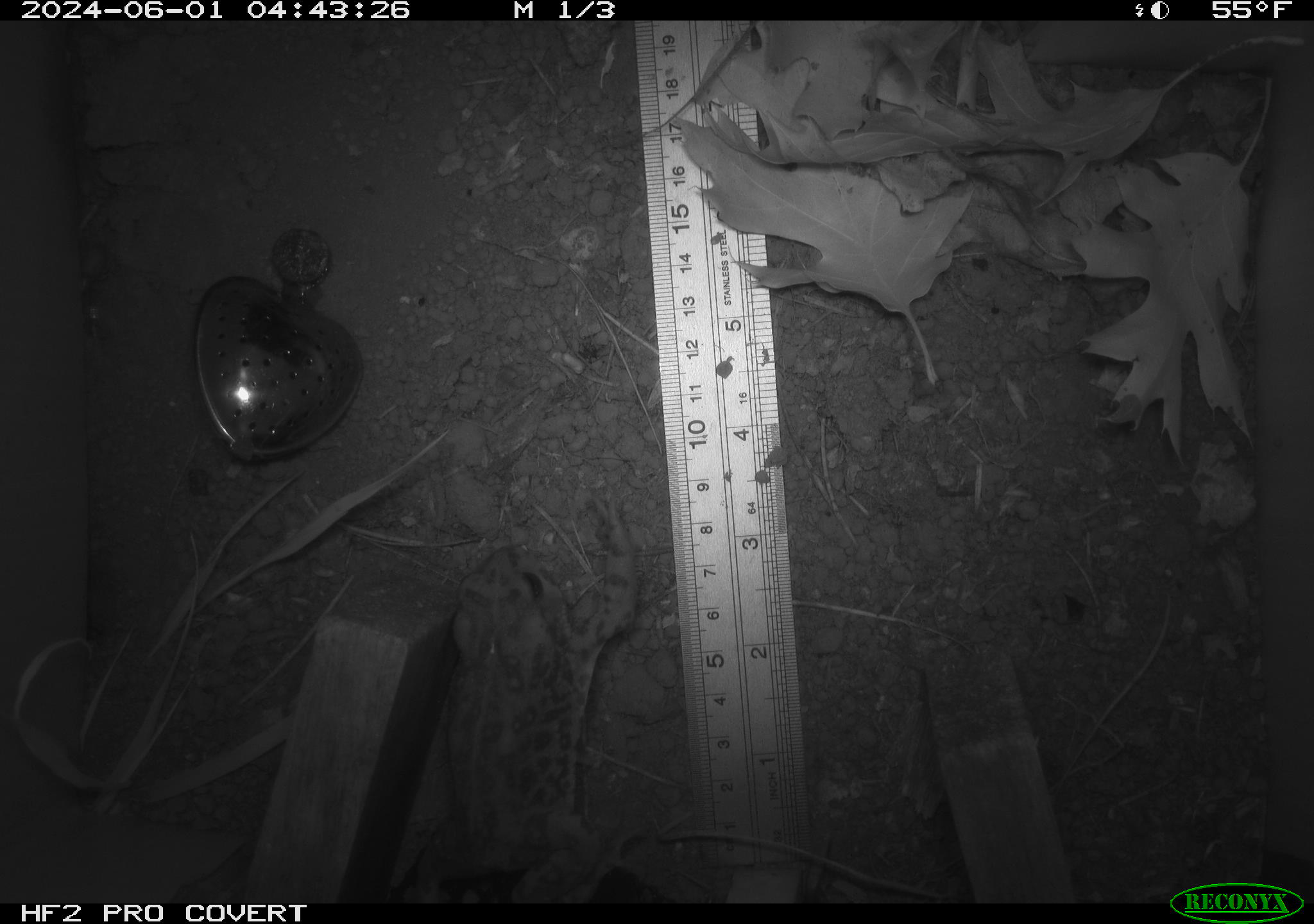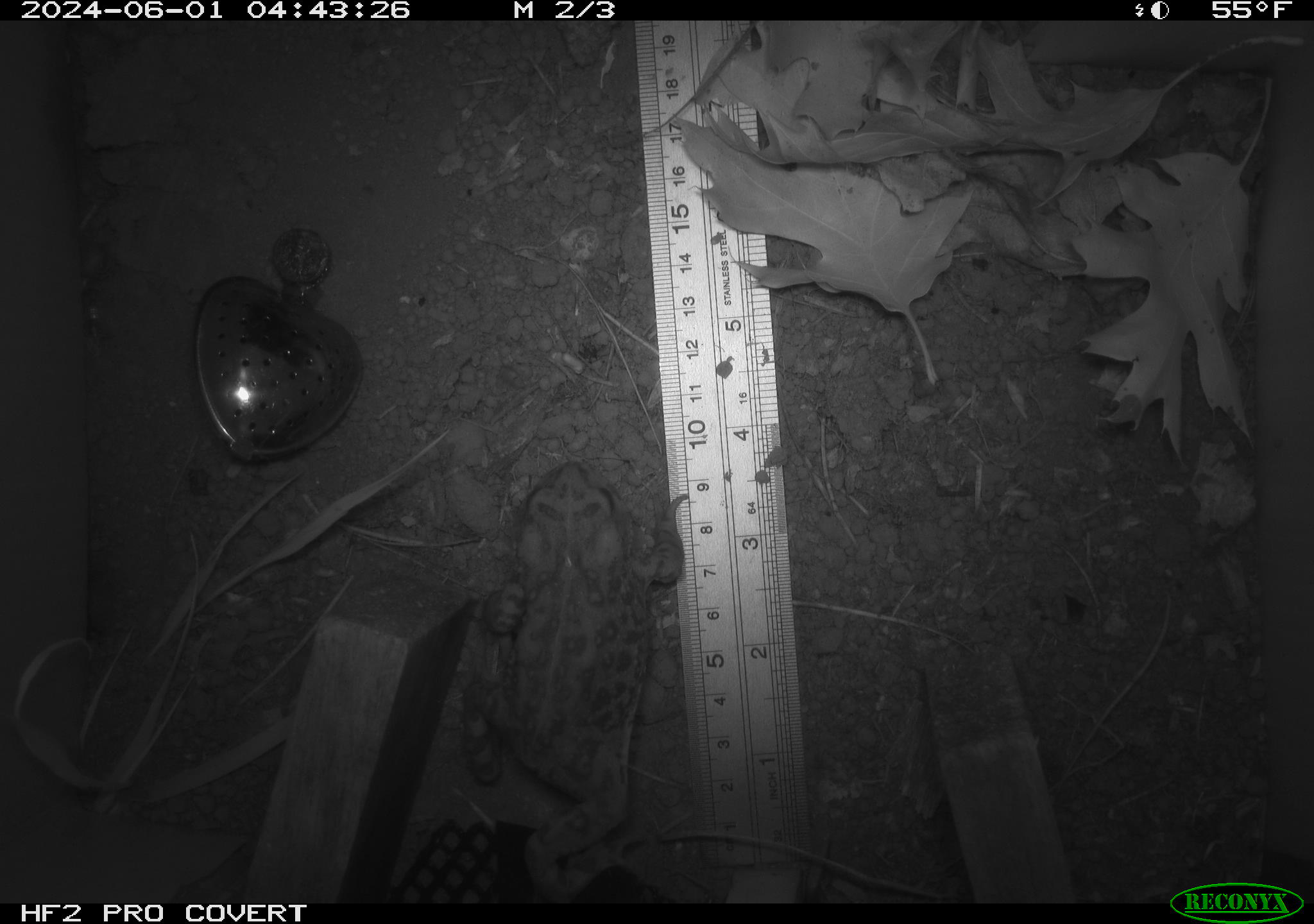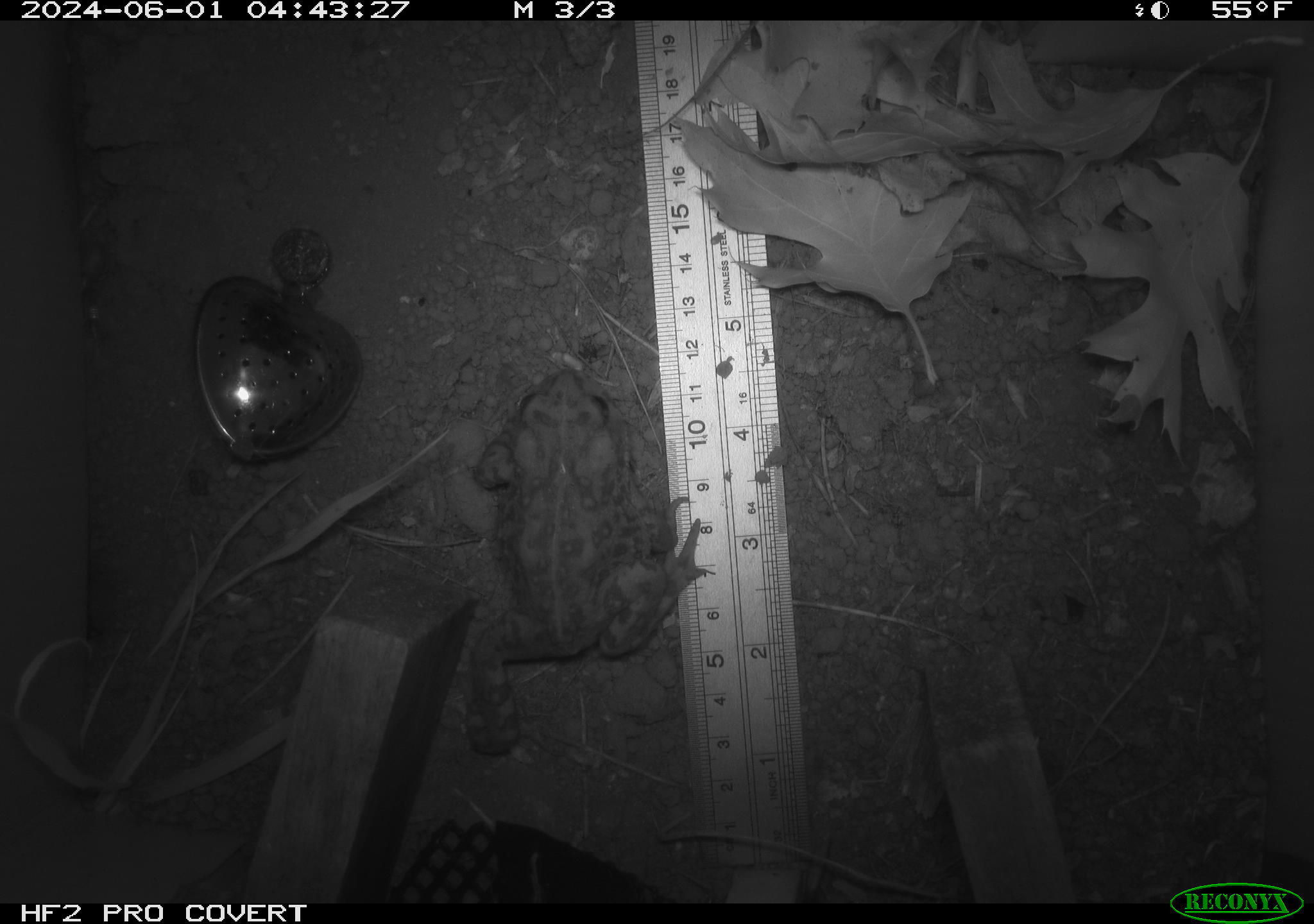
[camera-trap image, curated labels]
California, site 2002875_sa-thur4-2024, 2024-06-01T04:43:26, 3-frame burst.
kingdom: Animalia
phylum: Chordata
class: Amphibia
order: Anura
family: Bufonidae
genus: Anaxyrus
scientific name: Anaxyrus boreas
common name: western toad